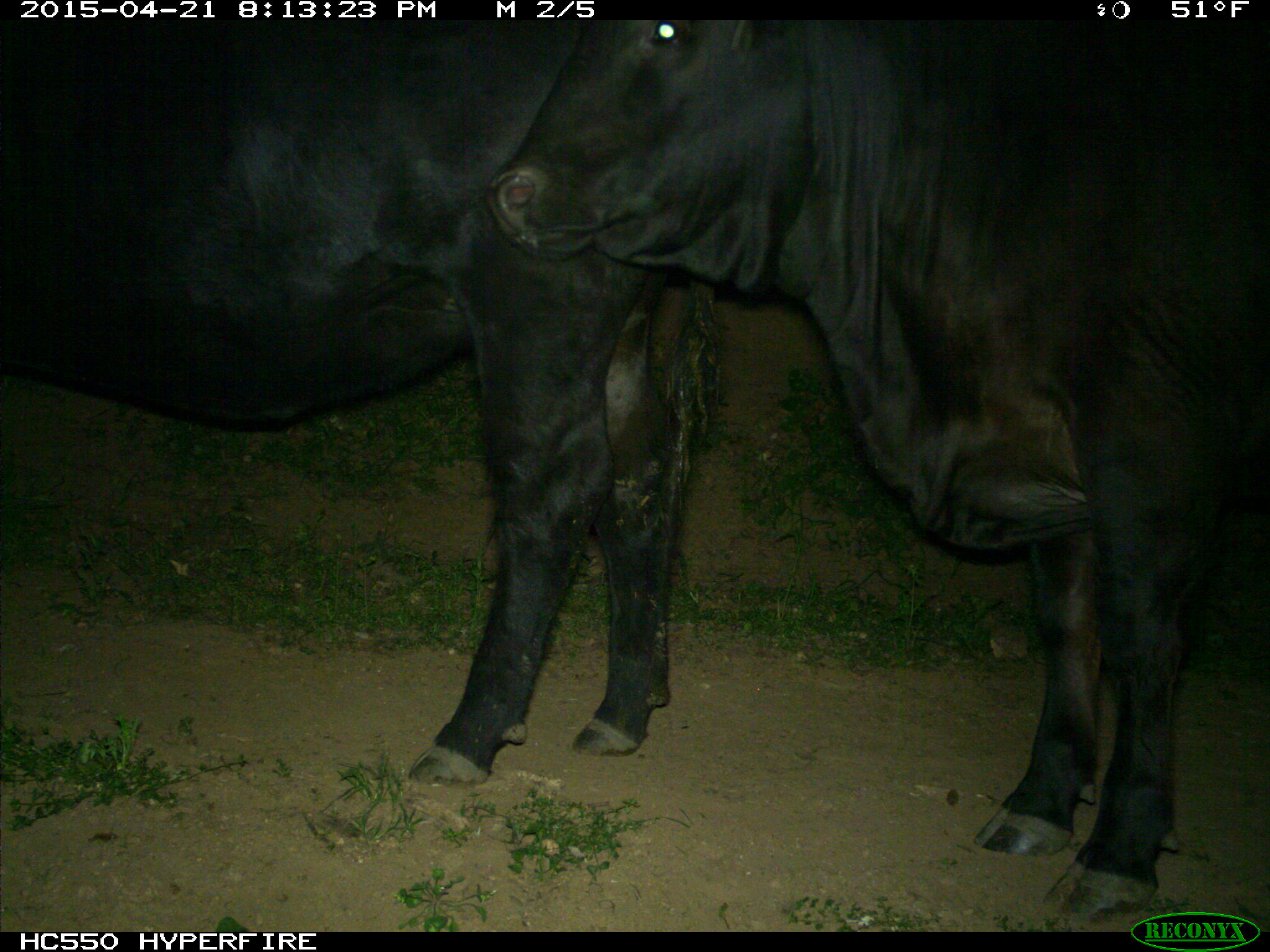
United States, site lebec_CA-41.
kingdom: Animalia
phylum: Chordata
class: Mammalia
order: Artiodactyla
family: Bovidae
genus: Bos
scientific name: Bos taurus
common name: domestic cow